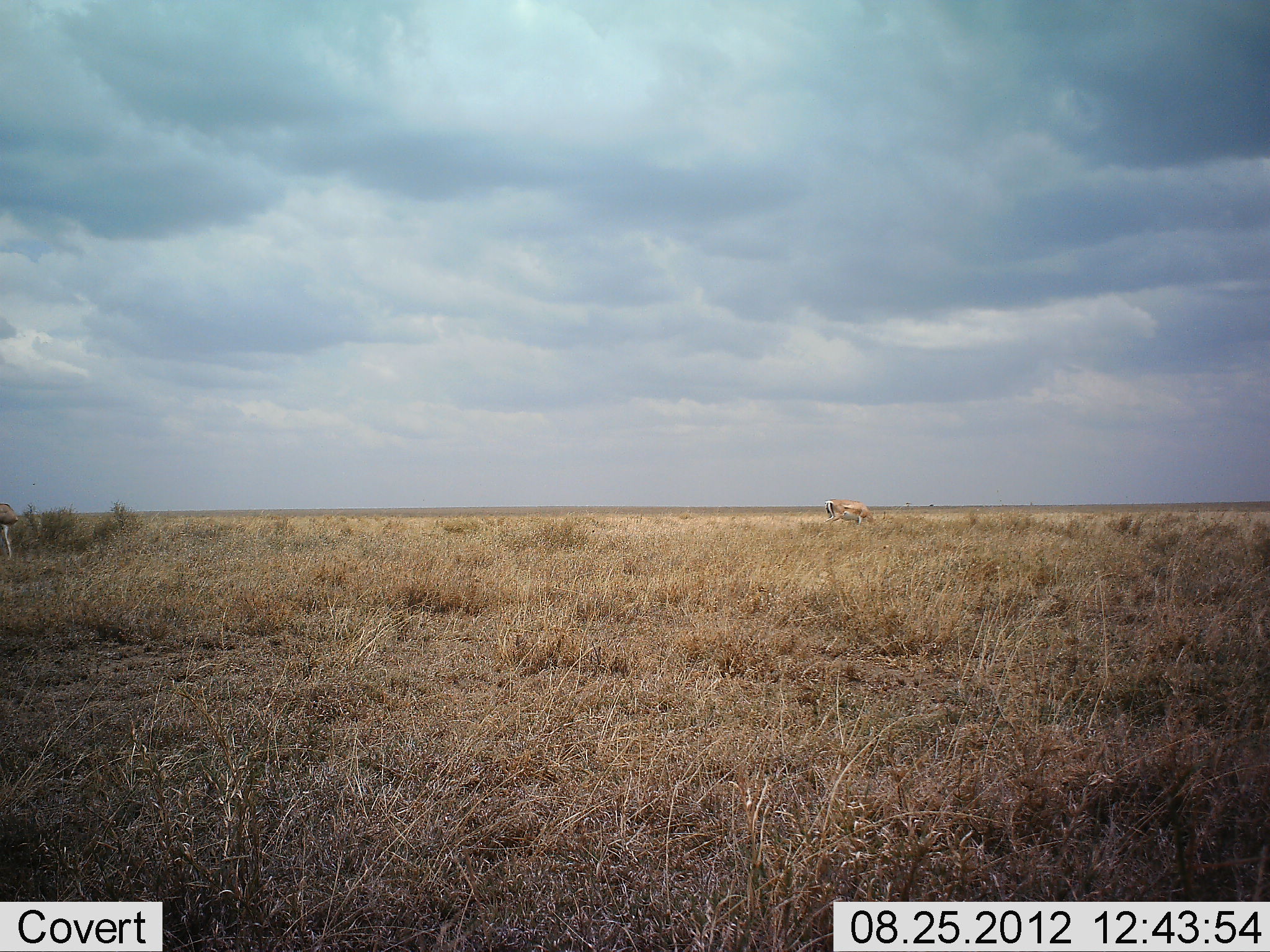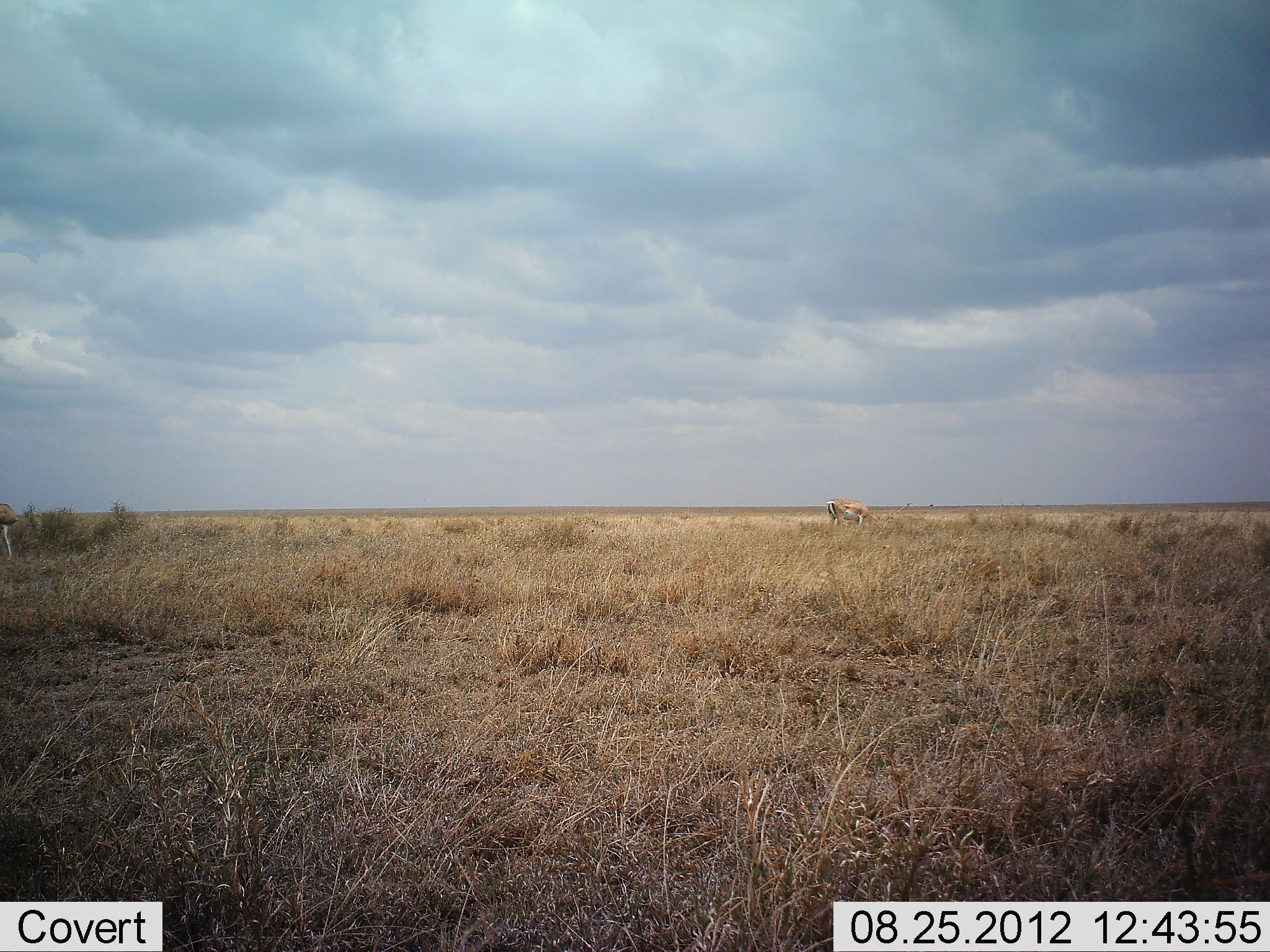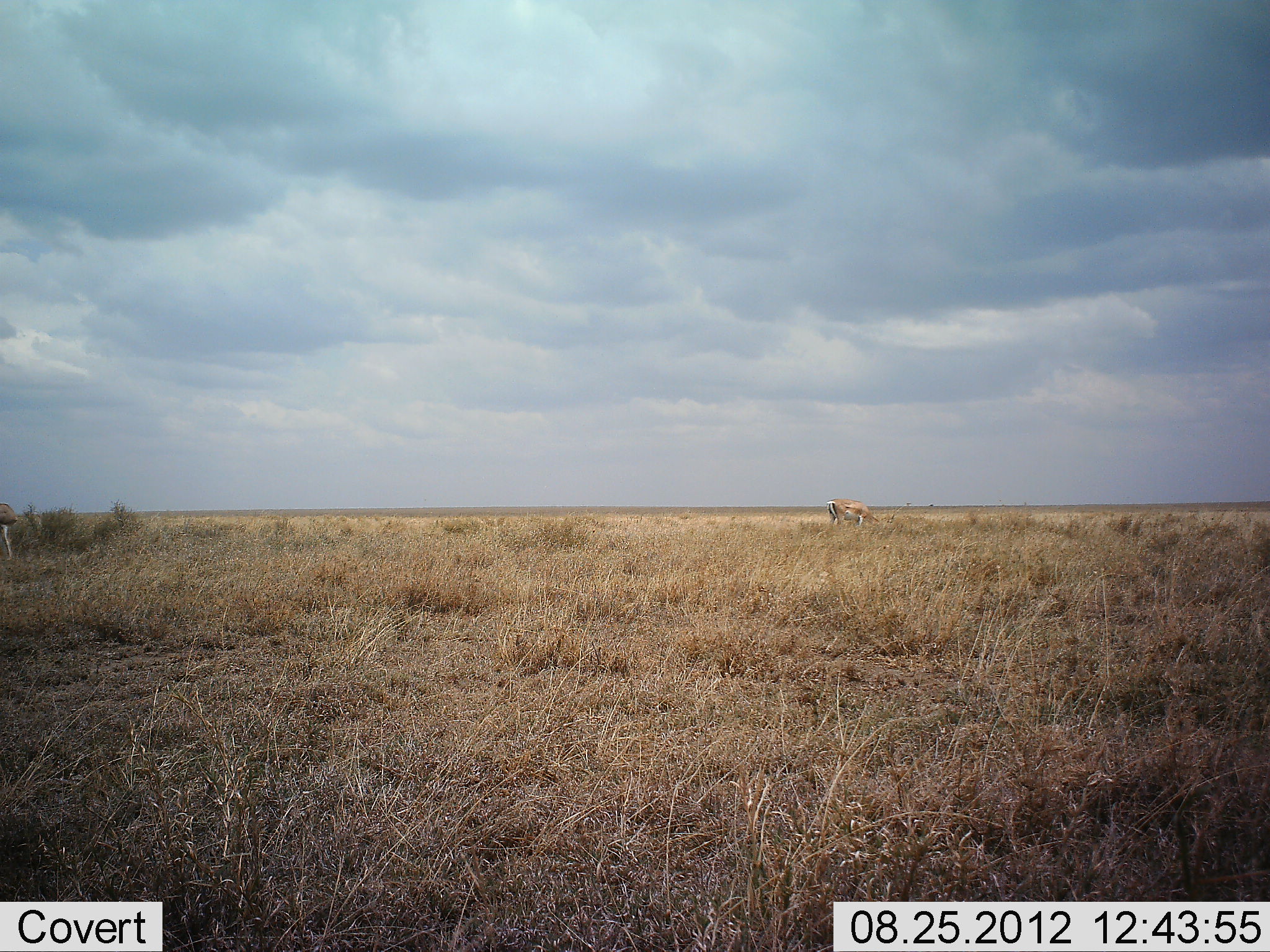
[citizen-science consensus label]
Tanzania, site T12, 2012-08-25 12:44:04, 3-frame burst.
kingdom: Animalia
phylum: Chordata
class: Mammalia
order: Artiodactyla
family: Bovidae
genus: Nanger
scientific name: Nanger granti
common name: grant's gazelle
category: gazellegrants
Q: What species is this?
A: Gazellegrants (grant's gazelle) (Nanger granti).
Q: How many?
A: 1.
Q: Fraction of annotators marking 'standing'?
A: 30%.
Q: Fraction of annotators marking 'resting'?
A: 0%.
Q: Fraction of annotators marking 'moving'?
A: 0%.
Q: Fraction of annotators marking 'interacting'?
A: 0%.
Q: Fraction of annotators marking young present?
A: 0%.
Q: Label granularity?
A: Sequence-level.